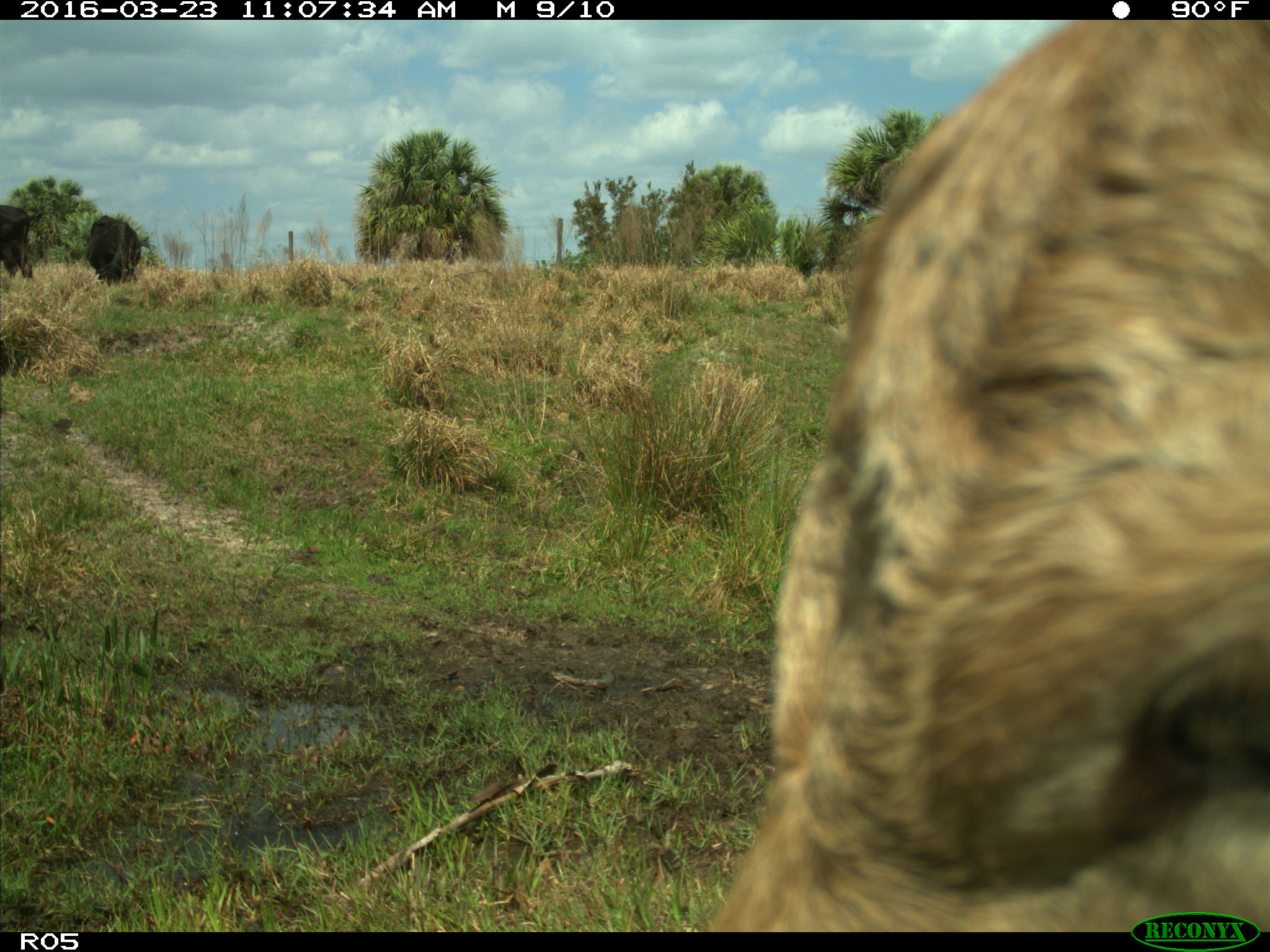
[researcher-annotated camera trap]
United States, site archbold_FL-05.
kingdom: Animalia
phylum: Chordata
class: Mammalia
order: Artiodactyla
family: Bovidae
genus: Bos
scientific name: Bos taurus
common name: domestic cow